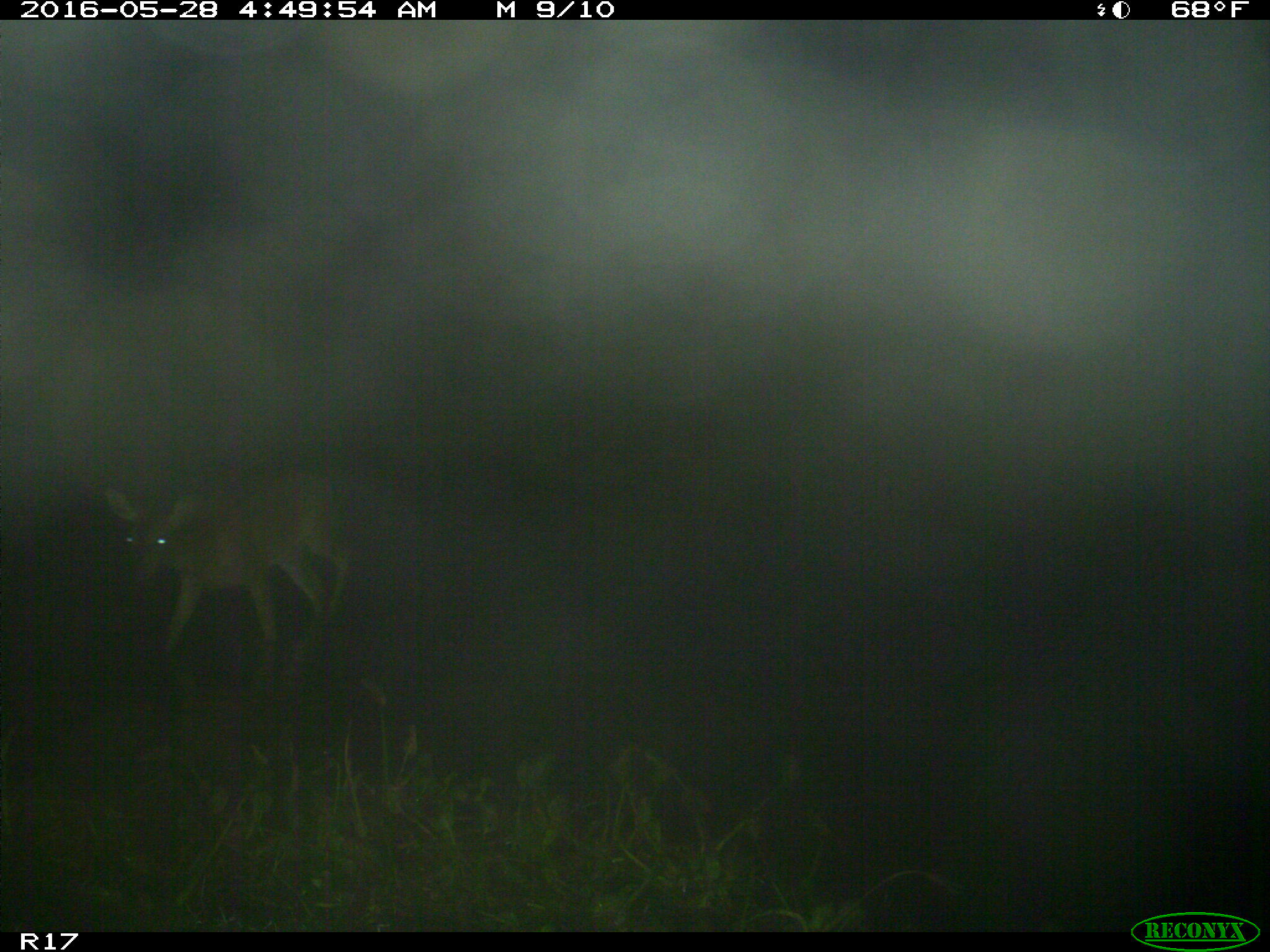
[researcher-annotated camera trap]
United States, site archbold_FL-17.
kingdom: Animalia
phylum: Chordata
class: Mammalia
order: Artiodactyla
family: Cervidae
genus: Odocoileus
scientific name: Odocoileus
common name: deer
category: unidentified deer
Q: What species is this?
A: Unidentified deer (deer) (Odocoileus).